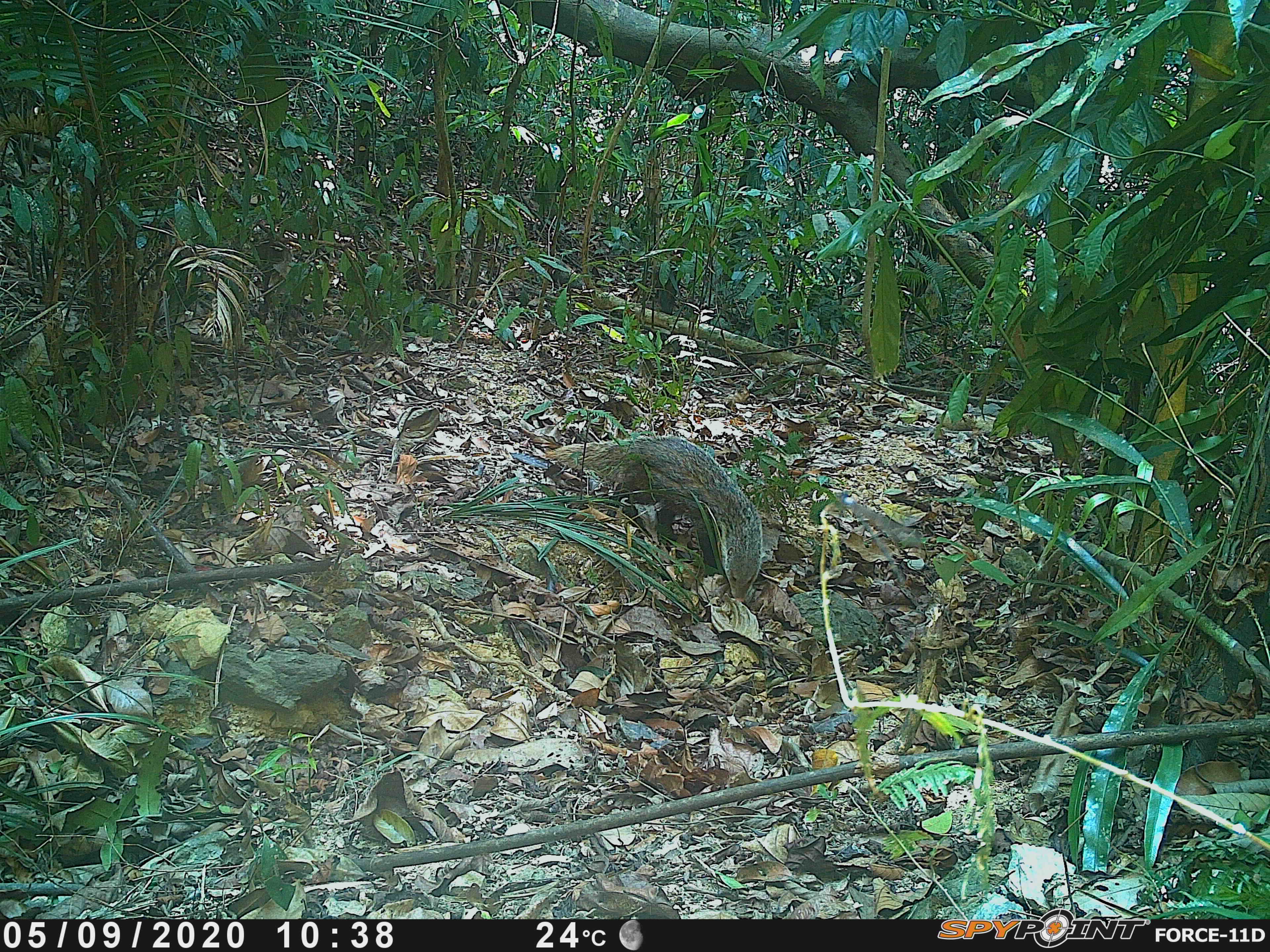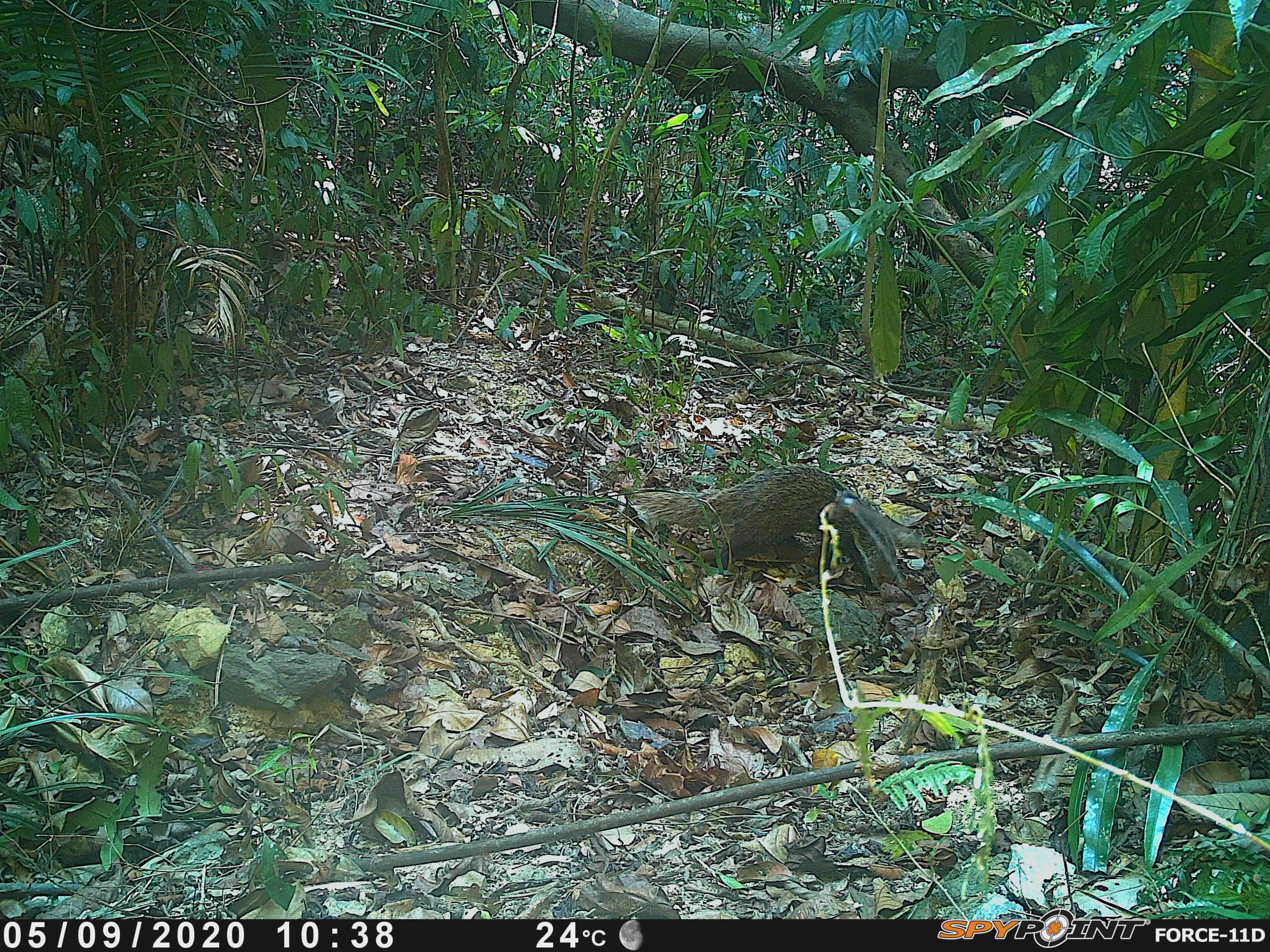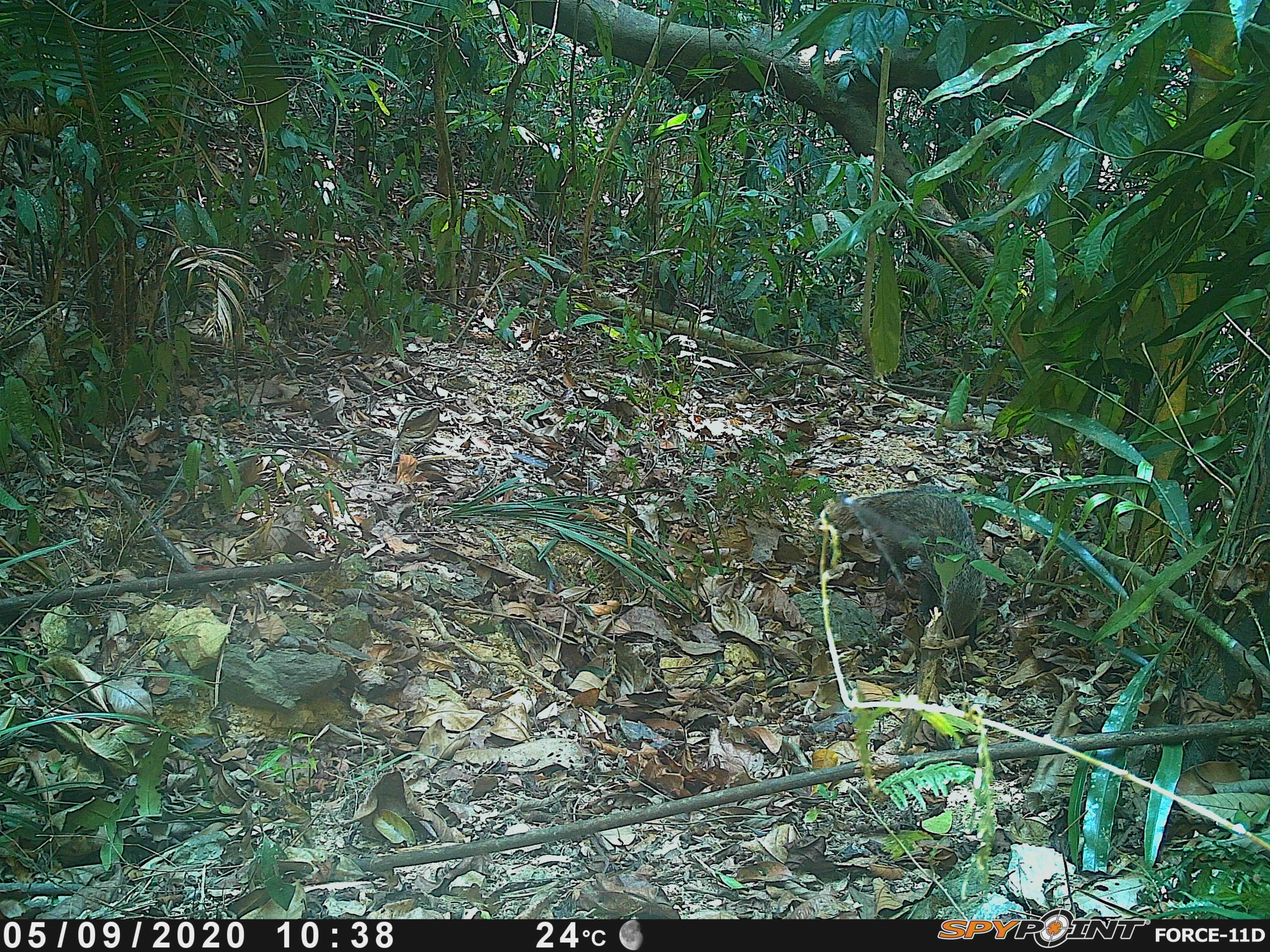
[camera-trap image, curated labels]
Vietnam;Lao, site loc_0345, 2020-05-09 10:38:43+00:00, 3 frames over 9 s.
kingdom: Animalia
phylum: Chordata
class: Mammalia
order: Carnivora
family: Herpestidae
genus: Urva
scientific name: Urva urva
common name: crab-eating mongoose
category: crab eating mongoose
Crab eating mongoose (crab-eating mongoose) (Urva urva). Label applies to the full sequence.